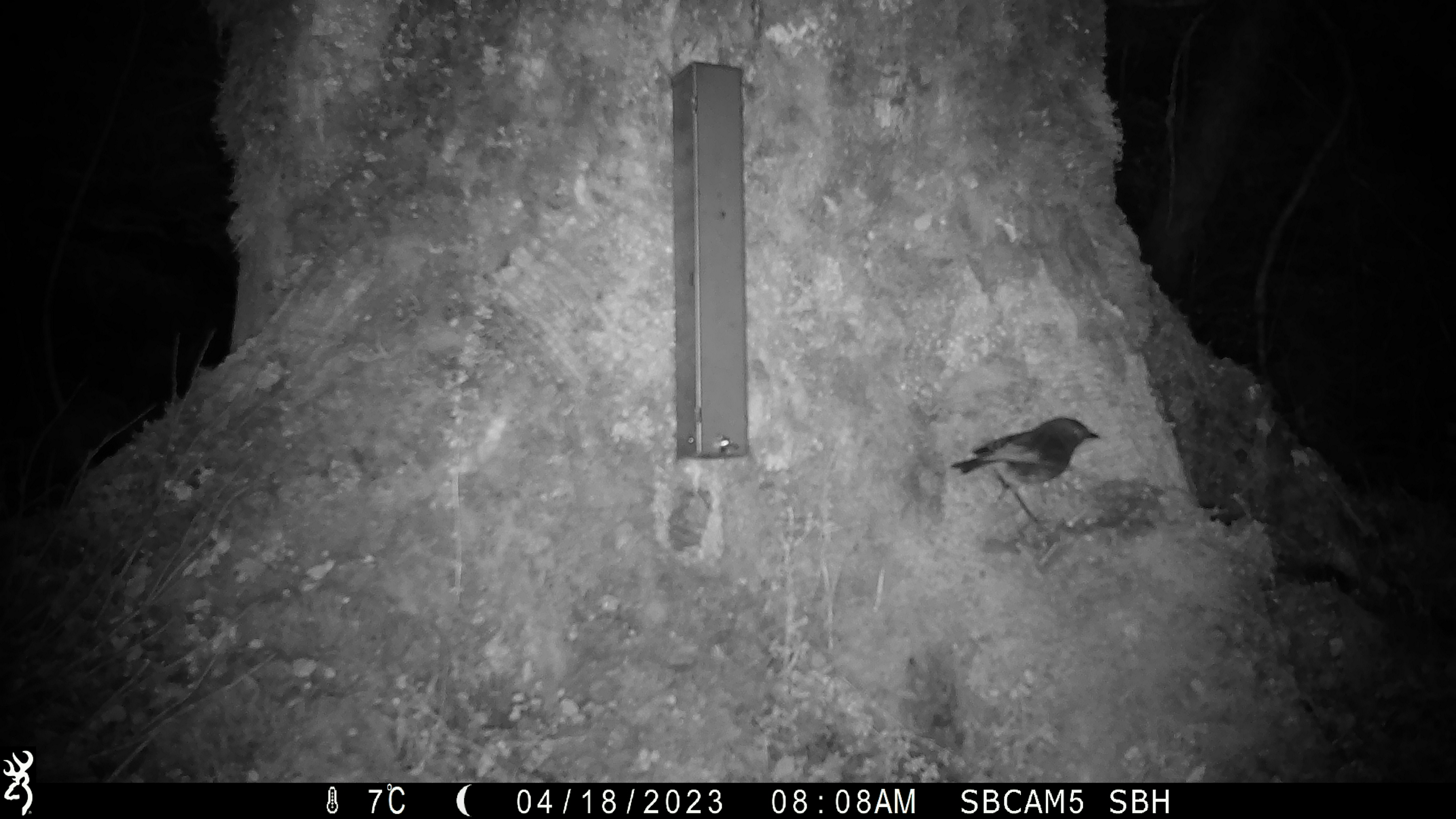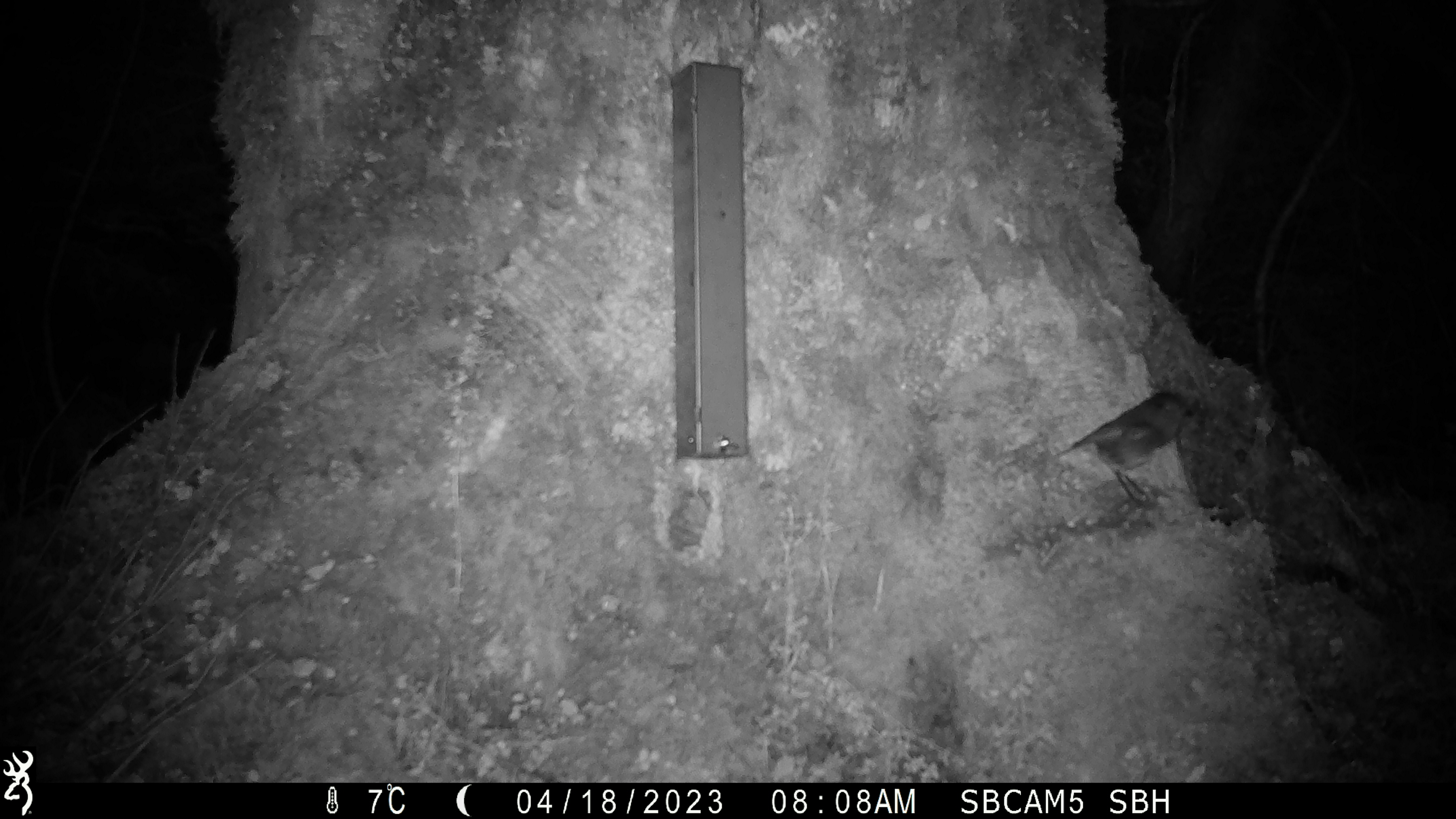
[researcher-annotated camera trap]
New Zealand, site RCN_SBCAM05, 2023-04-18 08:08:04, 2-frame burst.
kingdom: Animalia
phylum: Chordata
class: Aves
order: Passeriformes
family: Petroicidae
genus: Petroica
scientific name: Petroica australis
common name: new zealand robin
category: robin